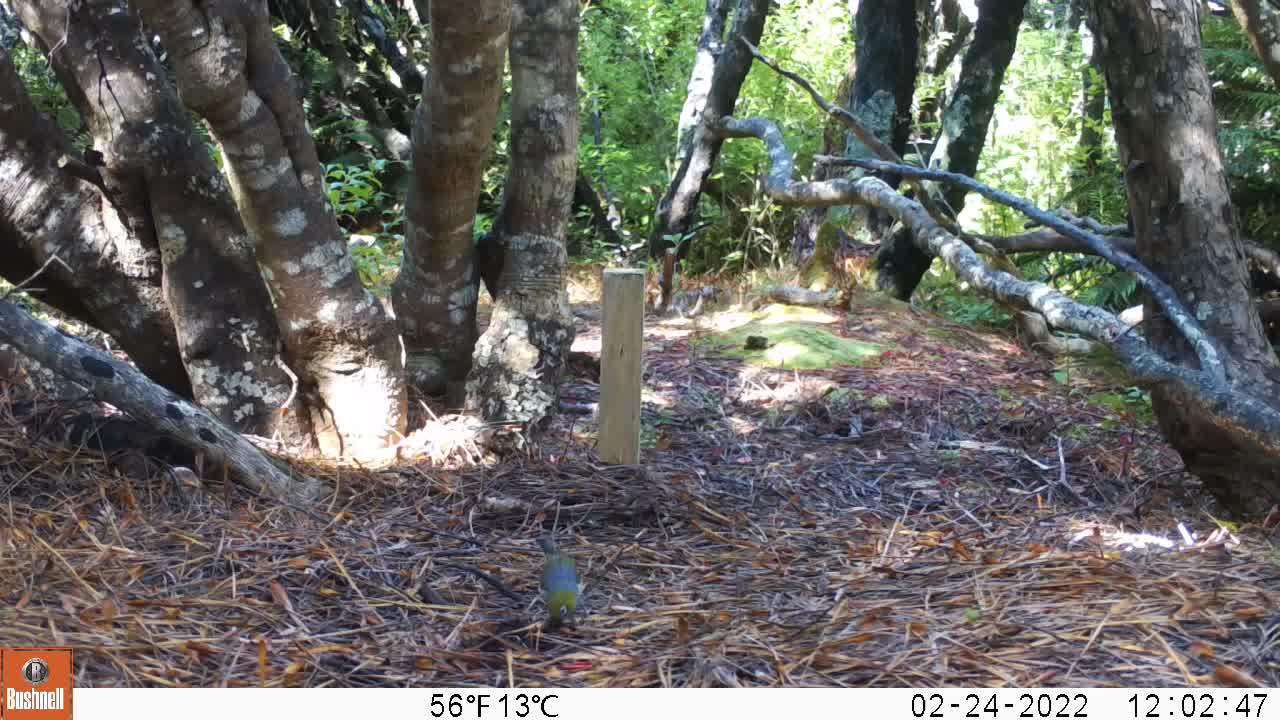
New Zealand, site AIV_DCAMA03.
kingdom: Animalia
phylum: Chordata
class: Aves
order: Passeriformes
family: Zosteropidae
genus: Zosterops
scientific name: Zosterops lateralis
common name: silvereye